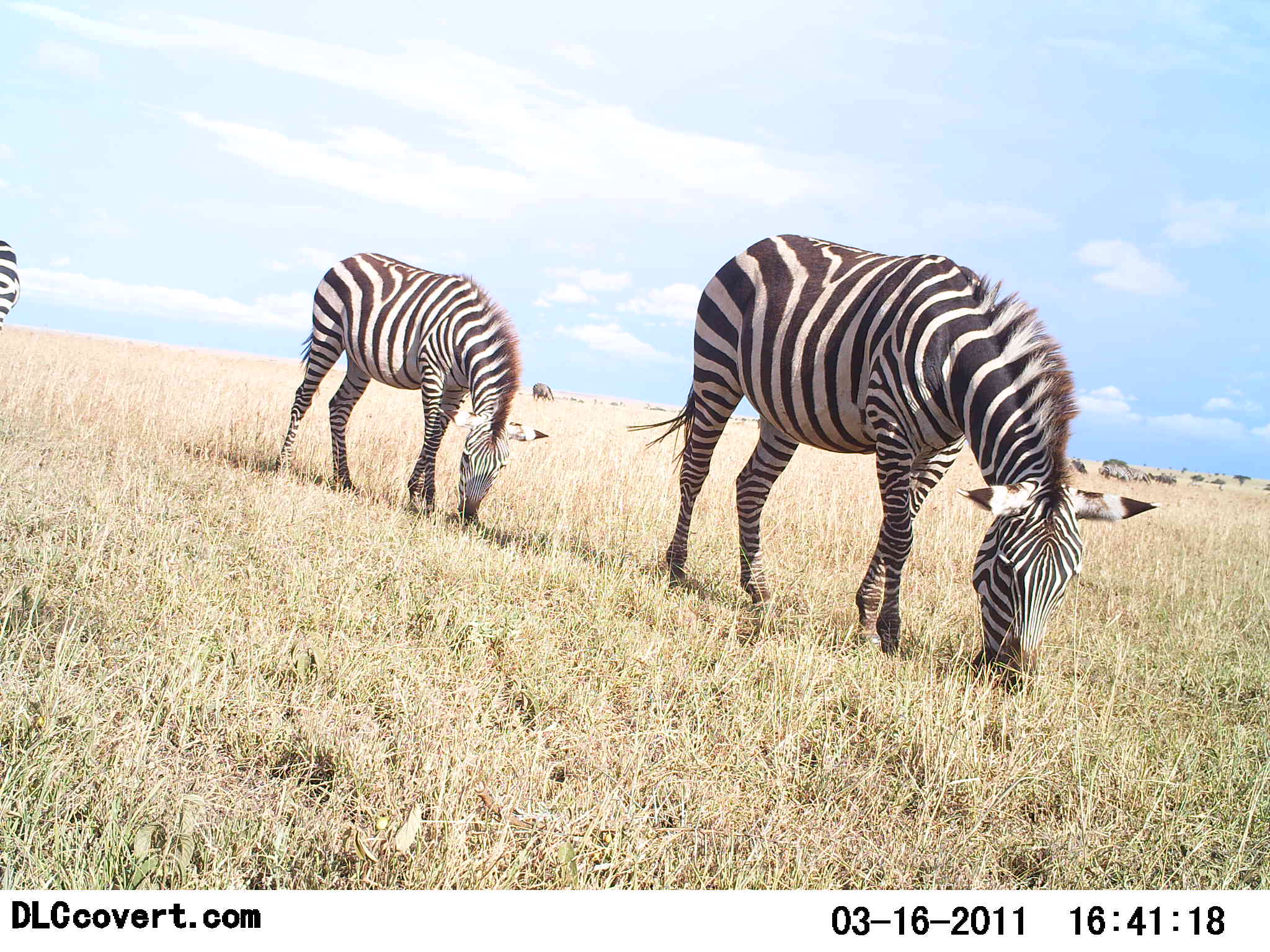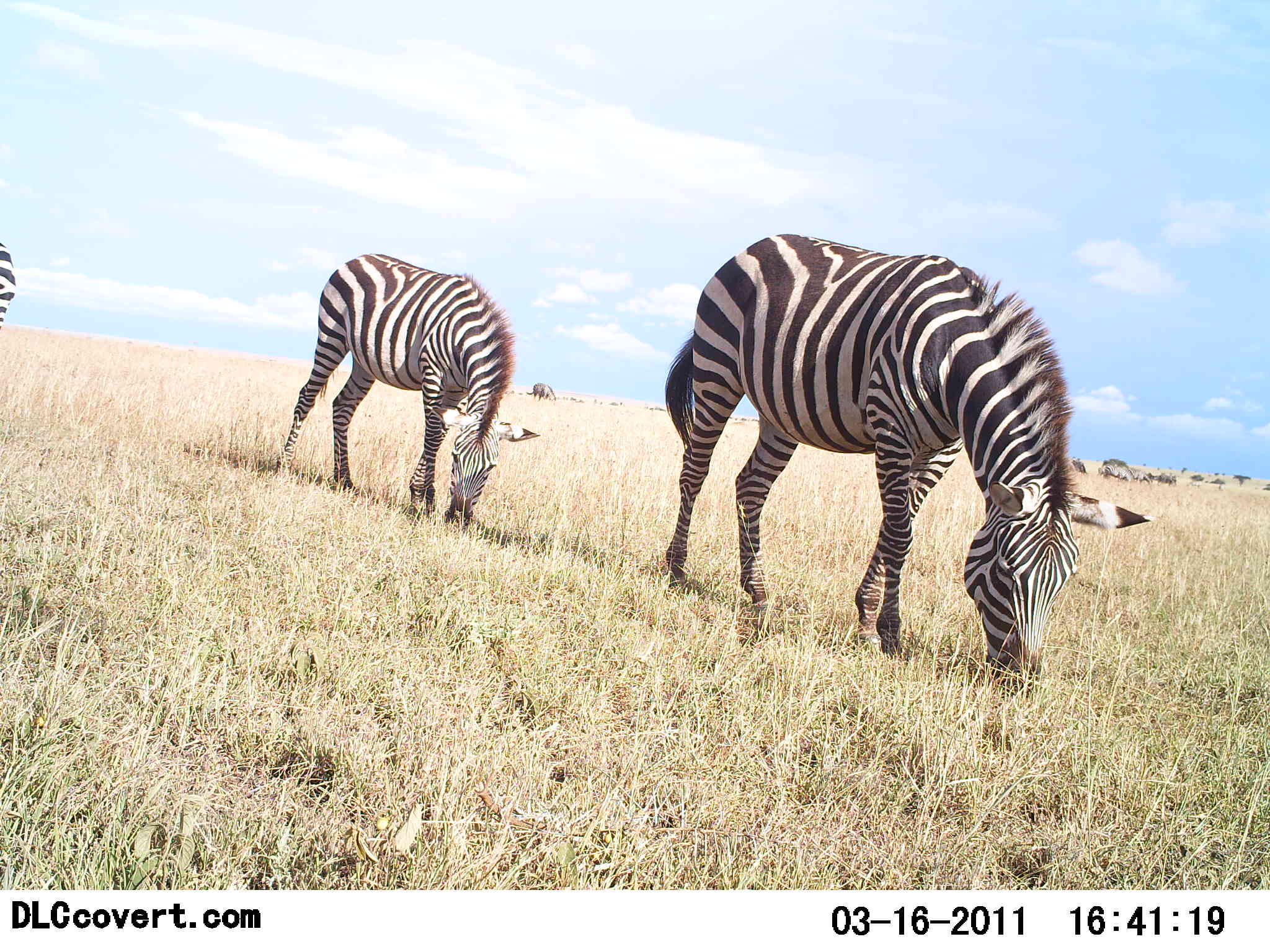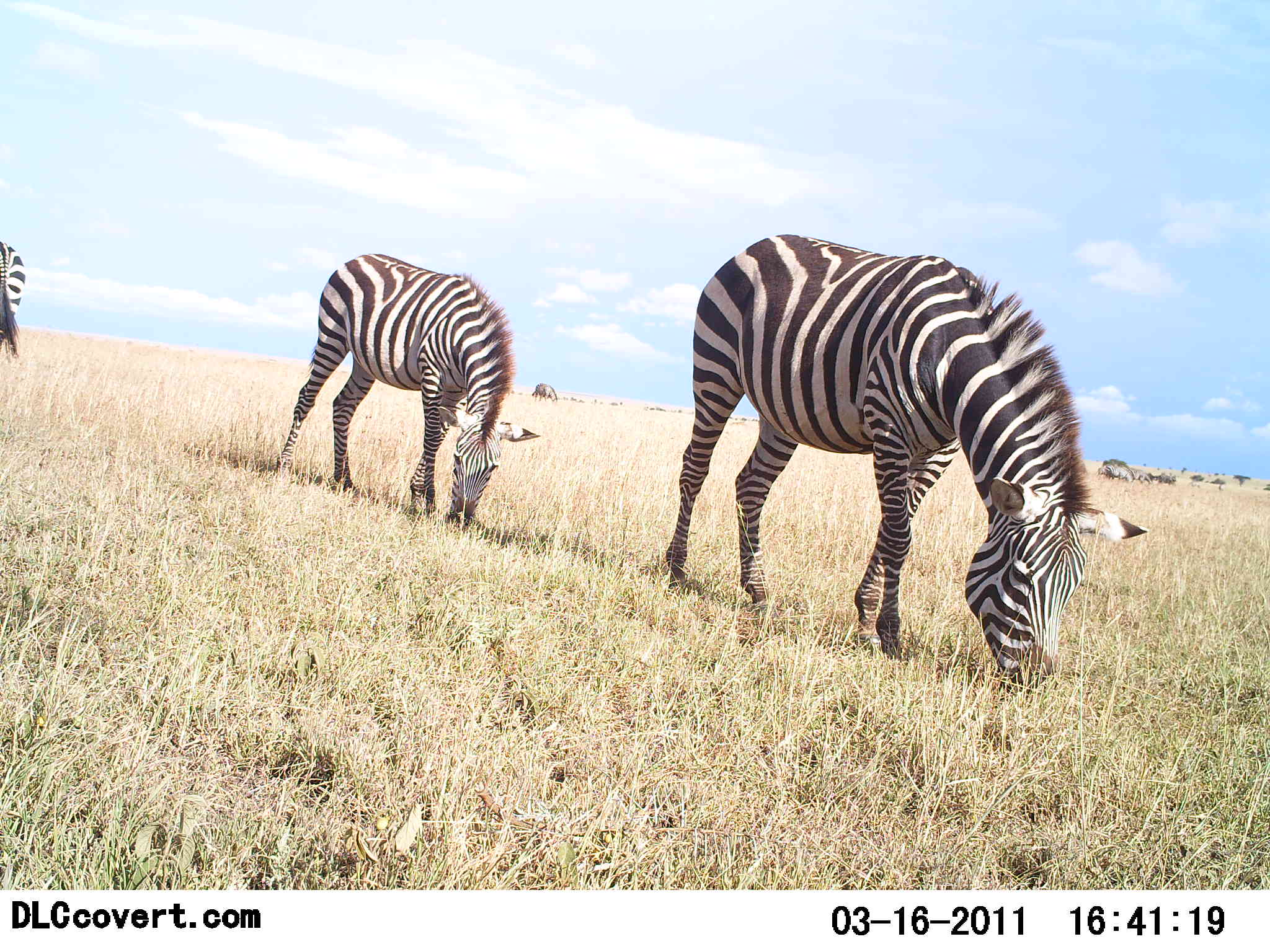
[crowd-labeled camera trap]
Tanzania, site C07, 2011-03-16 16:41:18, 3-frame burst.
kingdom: Animalia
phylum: Chordata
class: Mammalia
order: Perissodactyla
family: Equidae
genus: Equus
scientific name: Equus quagga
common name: plains zebra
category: zebra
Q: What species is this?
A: Zebra (plains zebra) (Equus quagga).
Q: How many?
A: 3.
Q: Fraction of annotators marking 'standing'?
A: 36%.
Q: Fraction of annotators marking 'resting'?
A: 7%.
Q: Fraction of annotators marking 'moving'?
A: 7%.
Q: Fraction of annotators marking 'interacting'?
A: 0%.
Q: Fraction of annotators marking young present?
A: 7%.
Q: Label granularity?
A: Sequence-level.